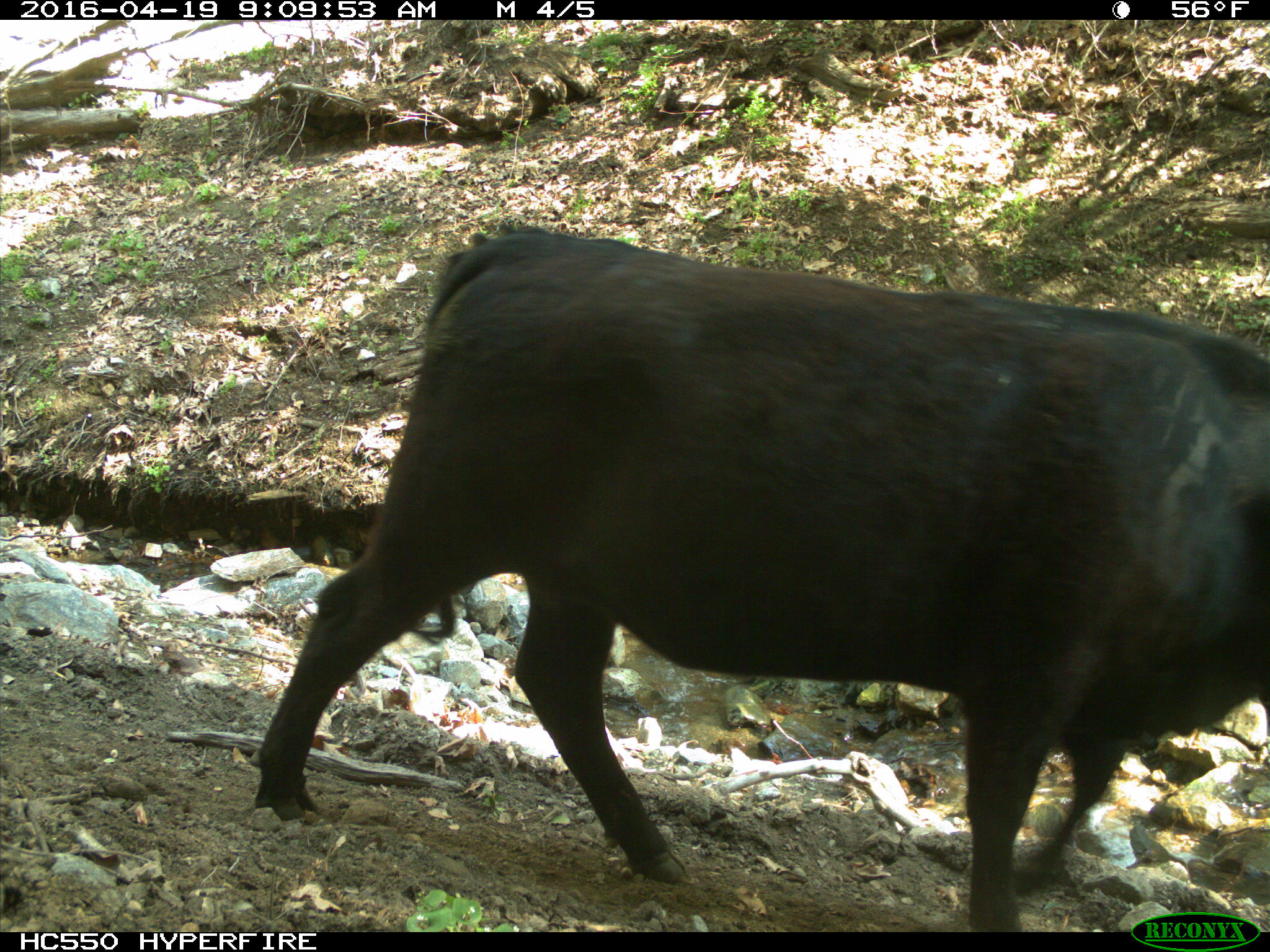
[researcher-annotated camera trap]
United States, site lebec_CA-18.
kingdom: Animalia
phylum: Chordata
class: Mammalia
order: Artiodactyla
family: Bovidae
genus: Bos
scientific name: Bos taurus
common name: domestic cow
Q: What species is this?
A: Bos taurus (domestic cow).